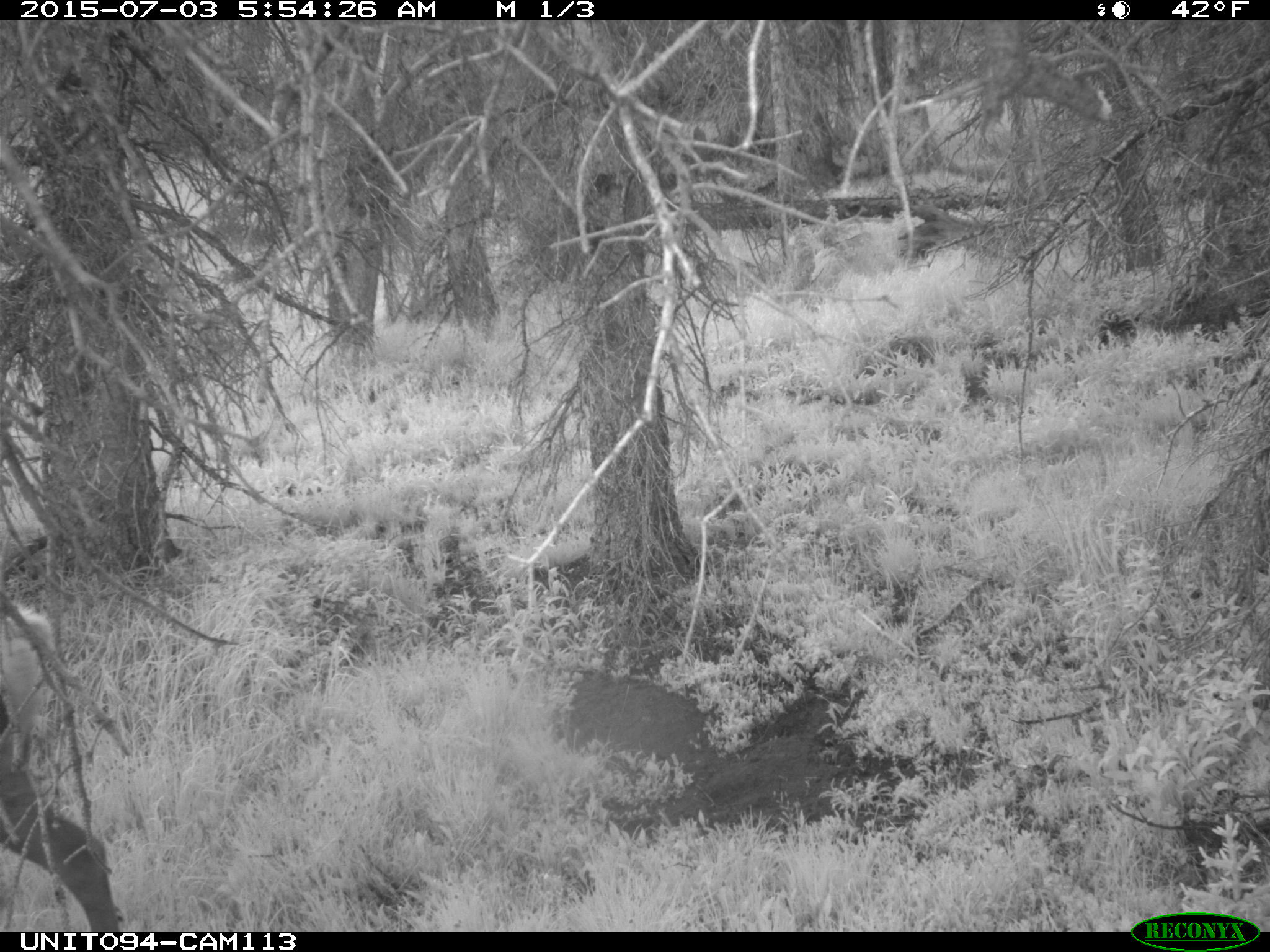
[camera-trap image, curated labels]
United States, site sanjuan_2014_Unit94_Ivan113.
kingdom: Animalia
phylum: Chordata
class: Mammalia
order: Artiodactyla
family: Cervidae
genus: Cervus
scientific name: Cervus elaphus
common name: red deer